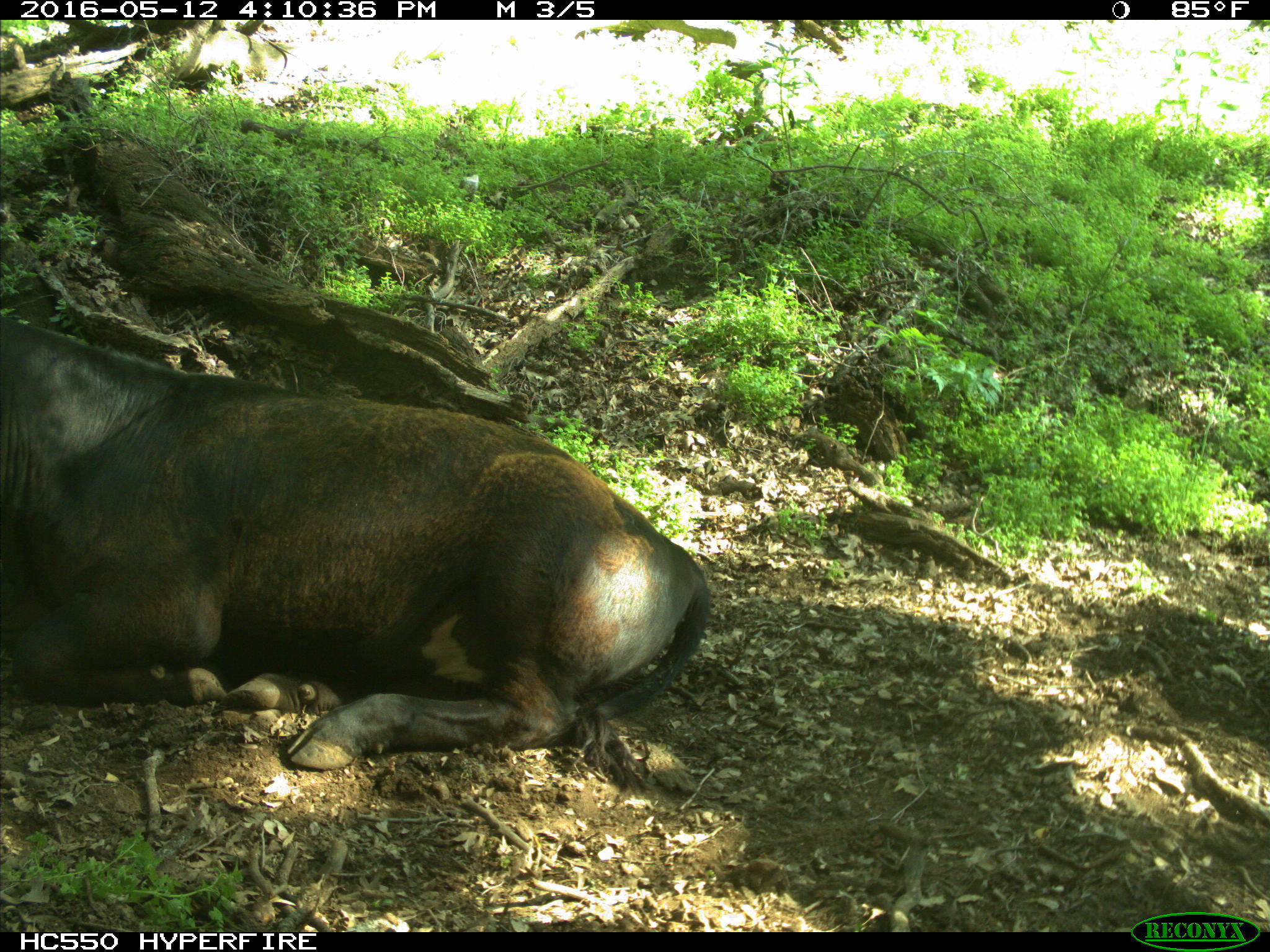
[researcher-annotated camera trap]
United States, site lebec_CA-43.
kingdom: Animalia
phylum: Chordata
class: Mammalia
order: Artiodactyla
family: Bovidae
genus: Bos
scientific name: Bos taurus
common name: domestic cow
Bos taurus (domestic cow).